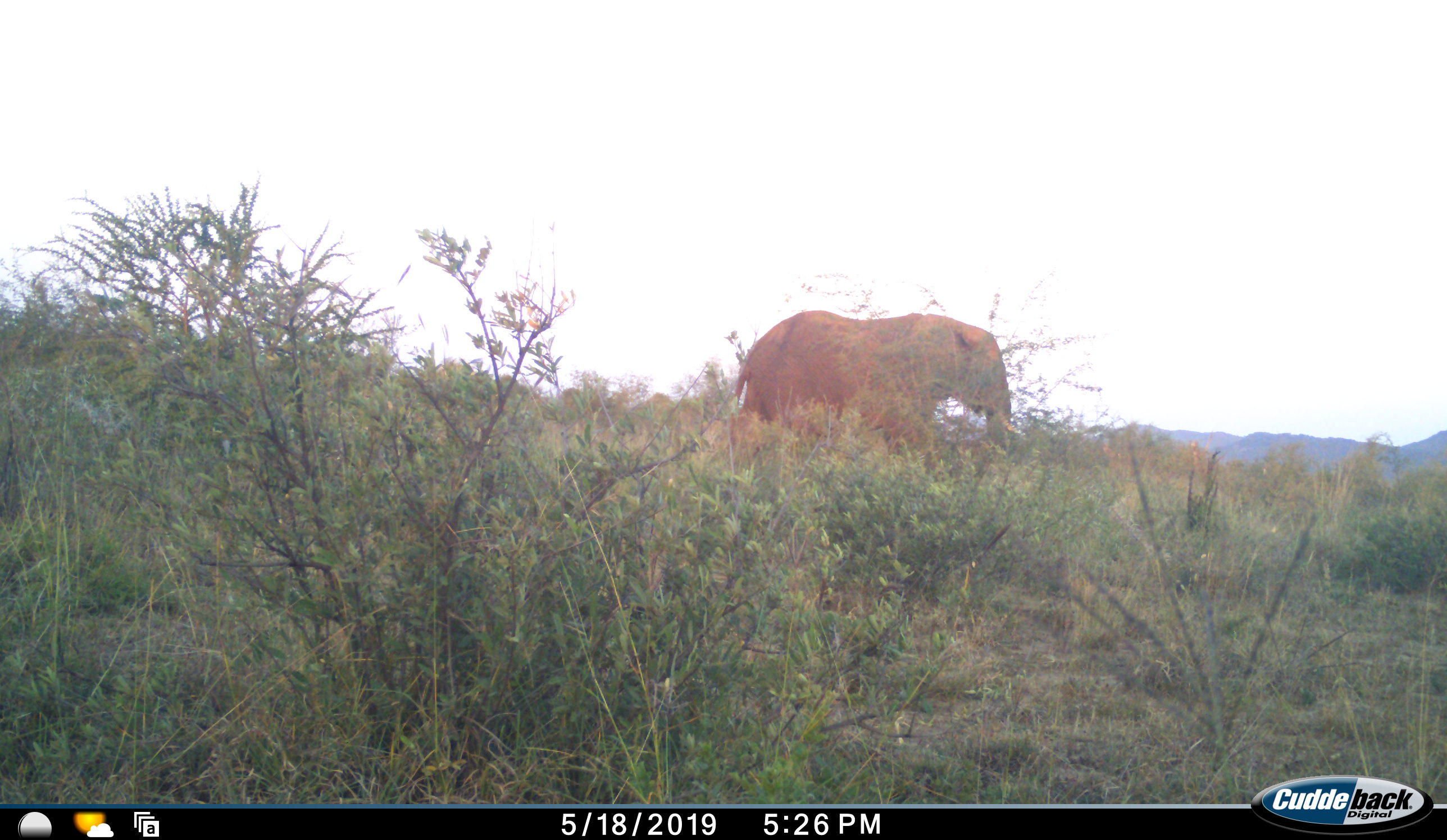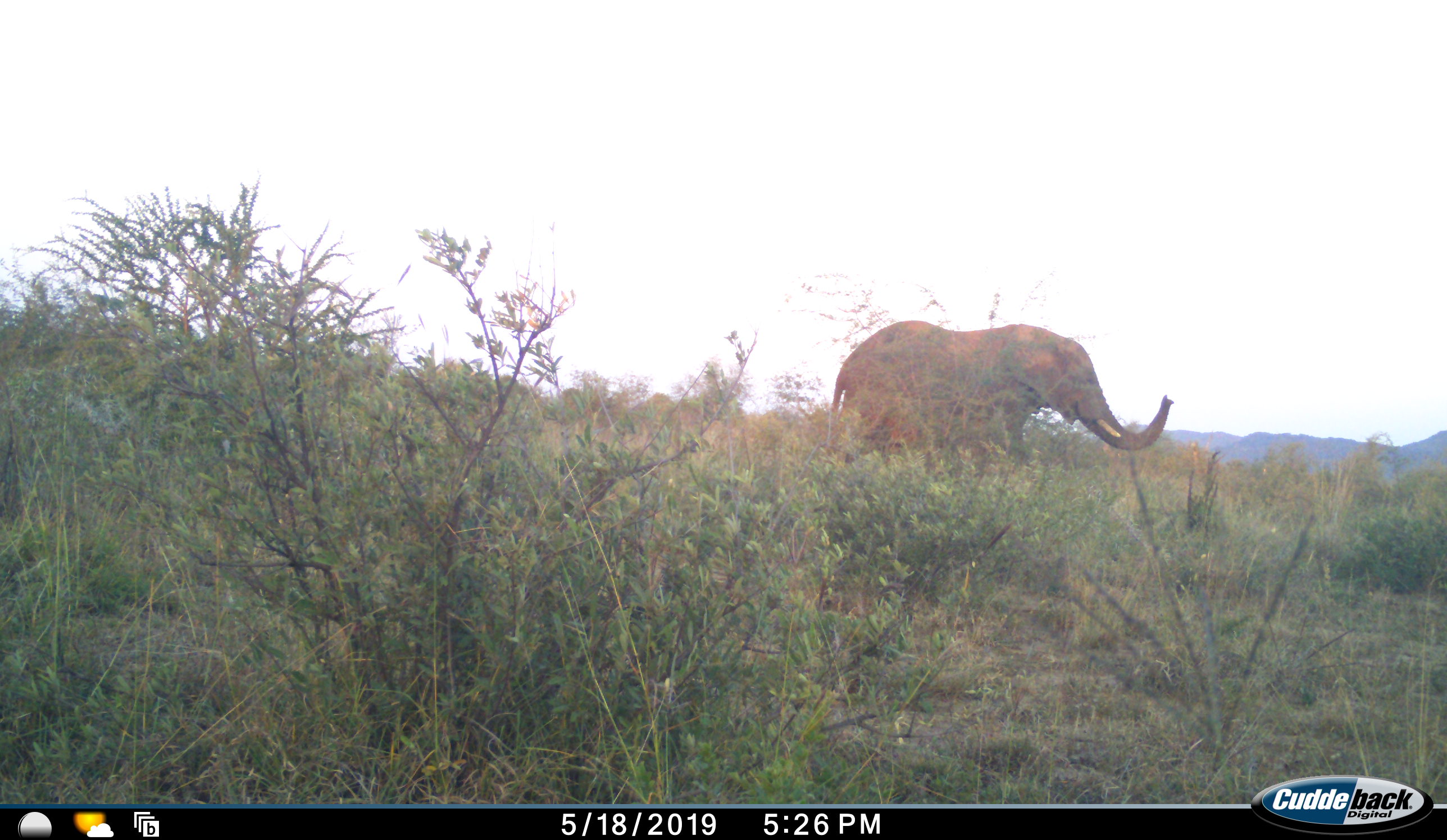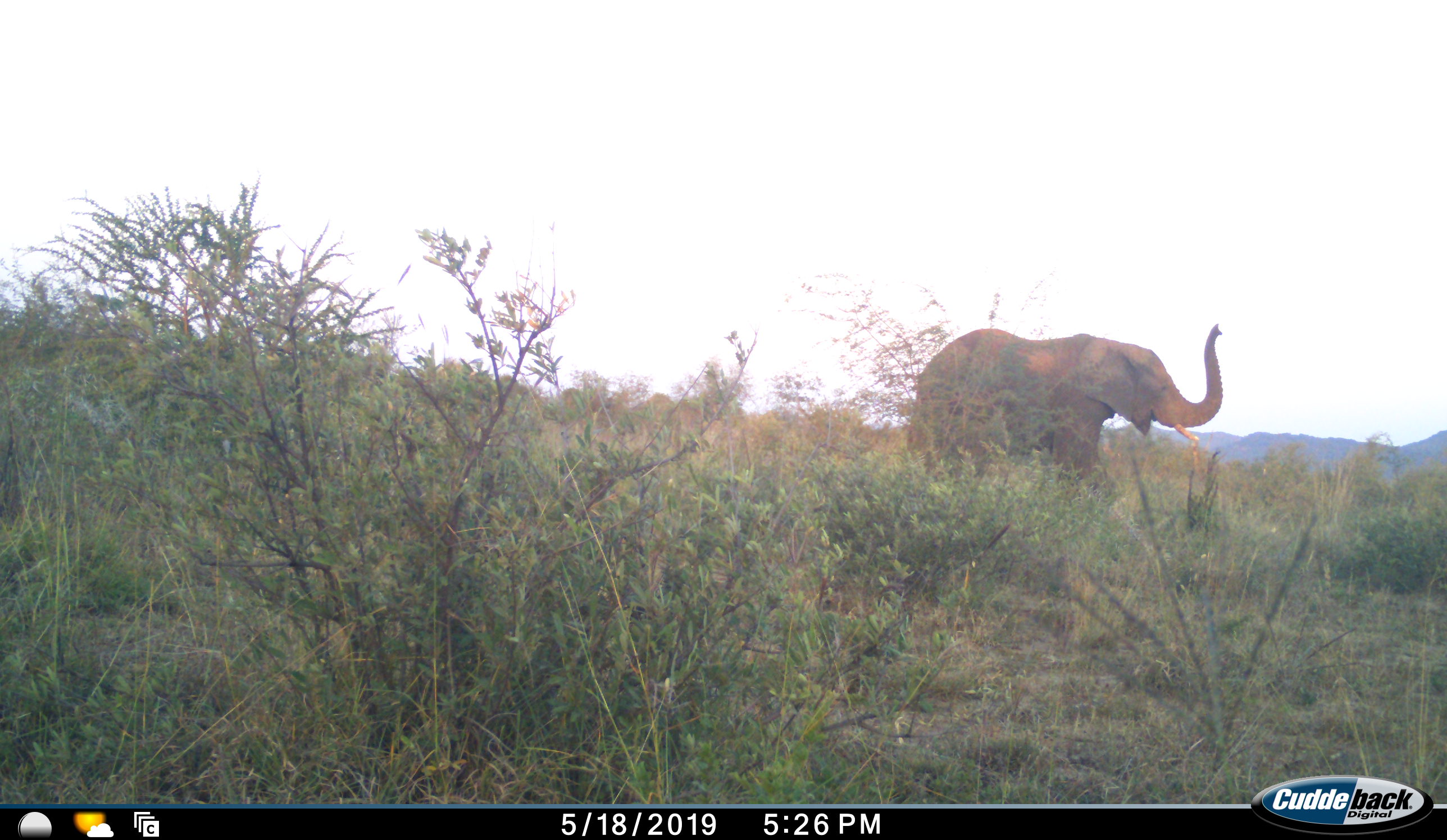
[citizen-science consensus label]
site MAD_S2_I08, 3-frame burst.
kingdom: Animalia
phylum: Chordata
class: Mammalia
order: Proboscidea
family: Elephantidae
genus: Loxodonta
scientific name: Loxodonta africana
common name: african bush elephant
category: elephant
Elephant (african bush elephant) (Loxodonta africana), count 1. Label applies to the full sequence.